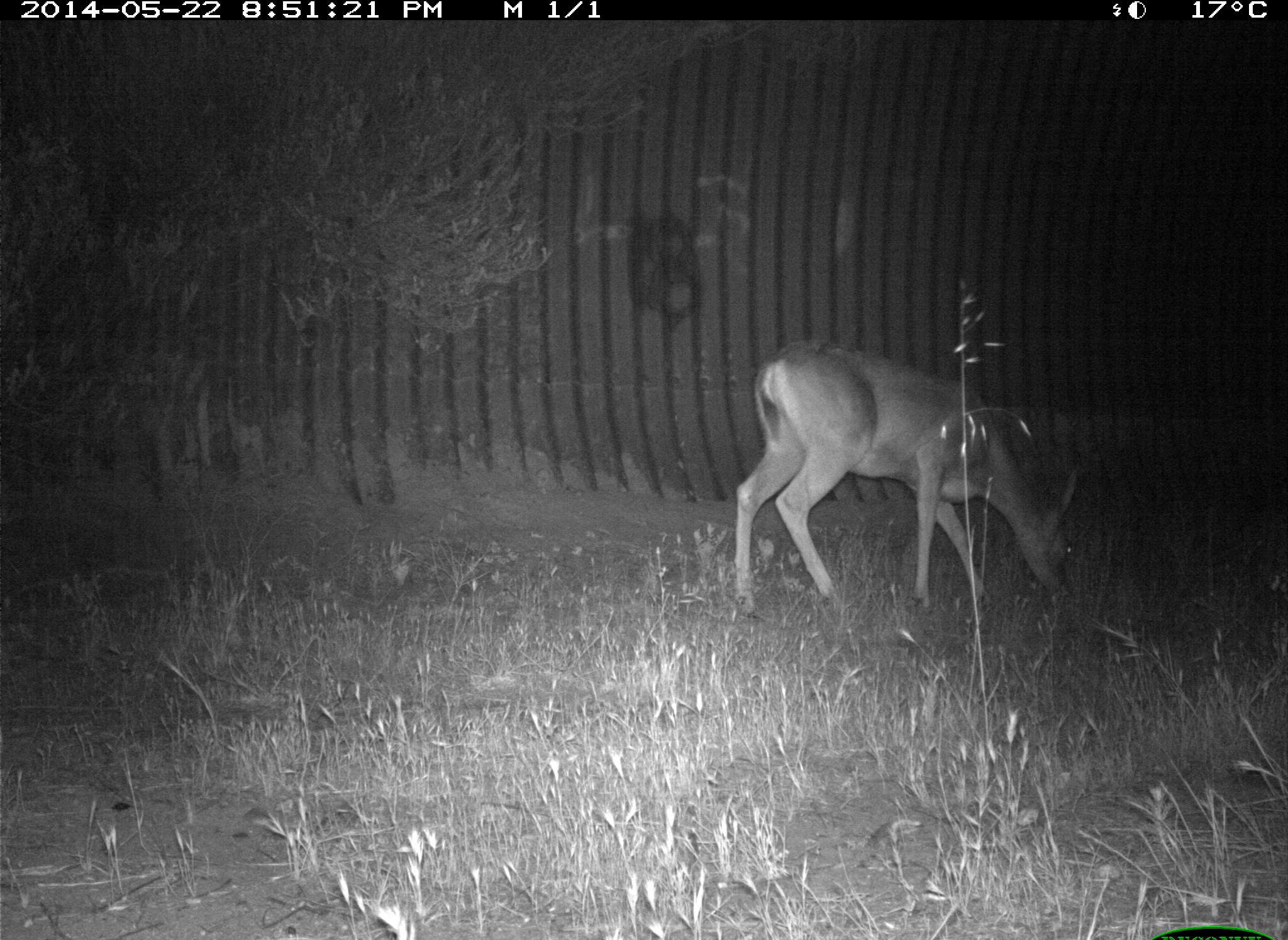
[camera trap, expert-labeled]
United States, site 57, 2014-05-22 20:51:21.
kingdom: Animalia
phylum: Chordata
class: Mammalia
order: Artiodactyla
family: Cervidae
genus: Odocoileus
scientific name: Odocoileus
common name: deer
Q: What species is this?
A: Deer (Odocoileus).